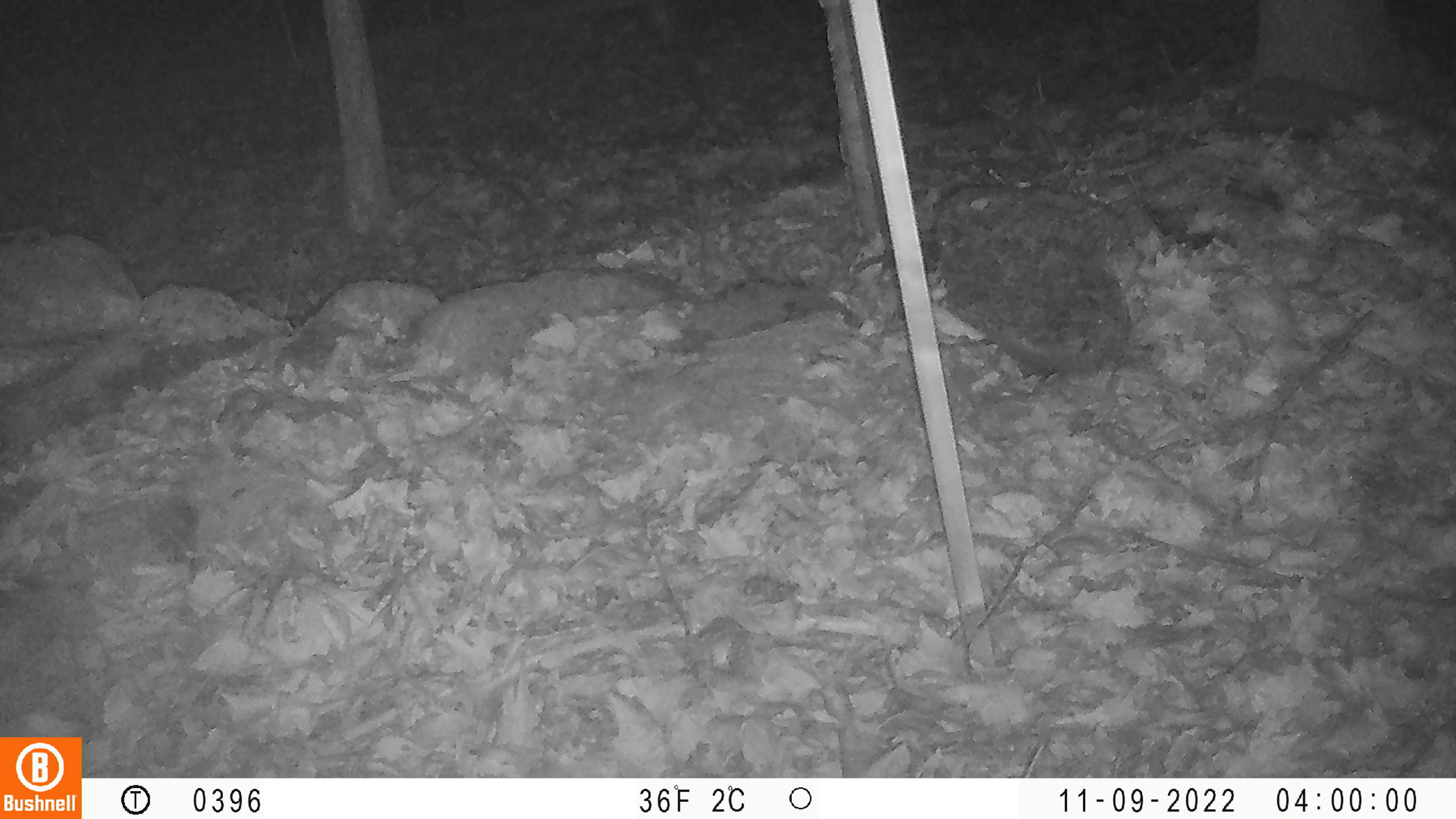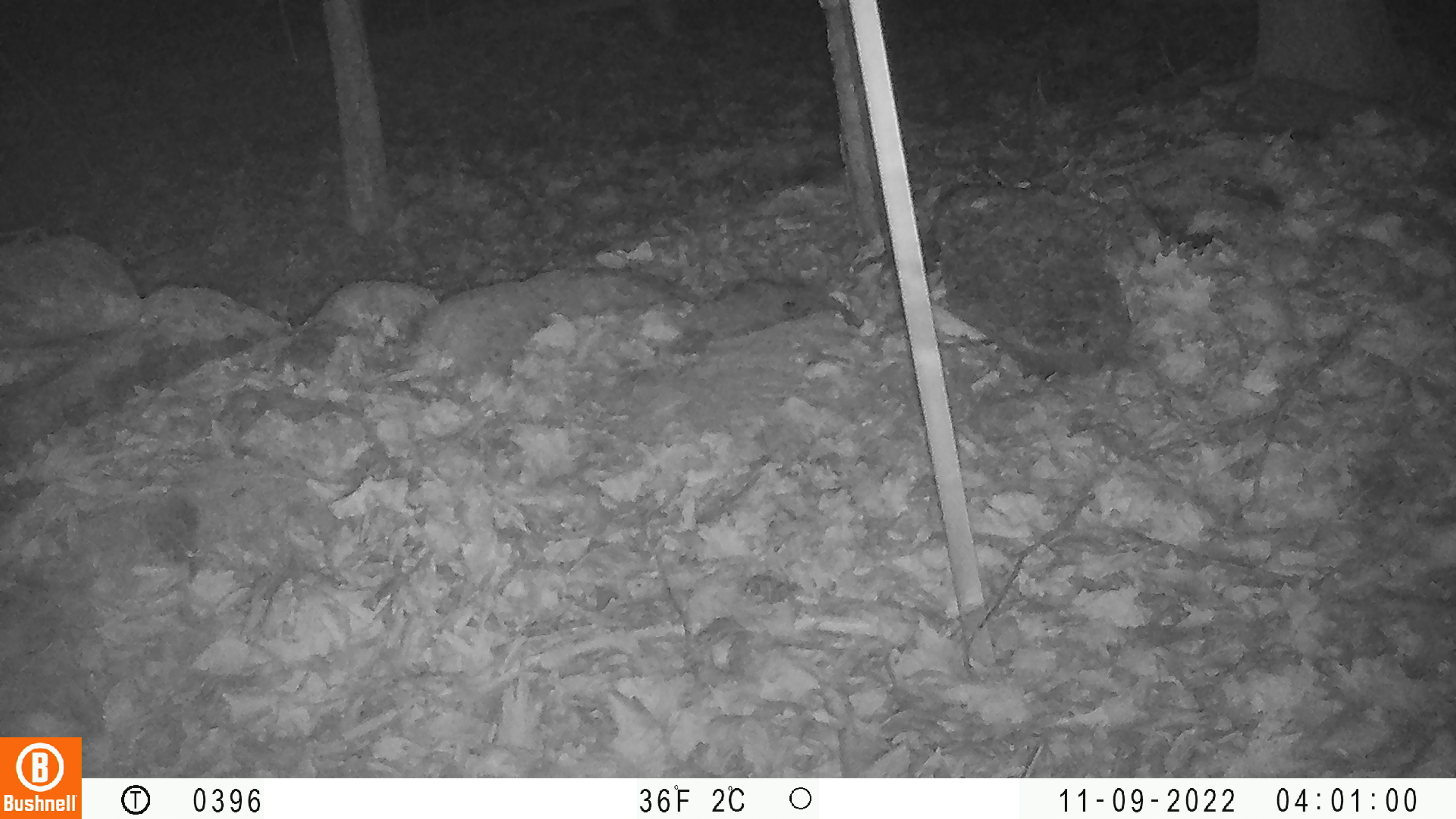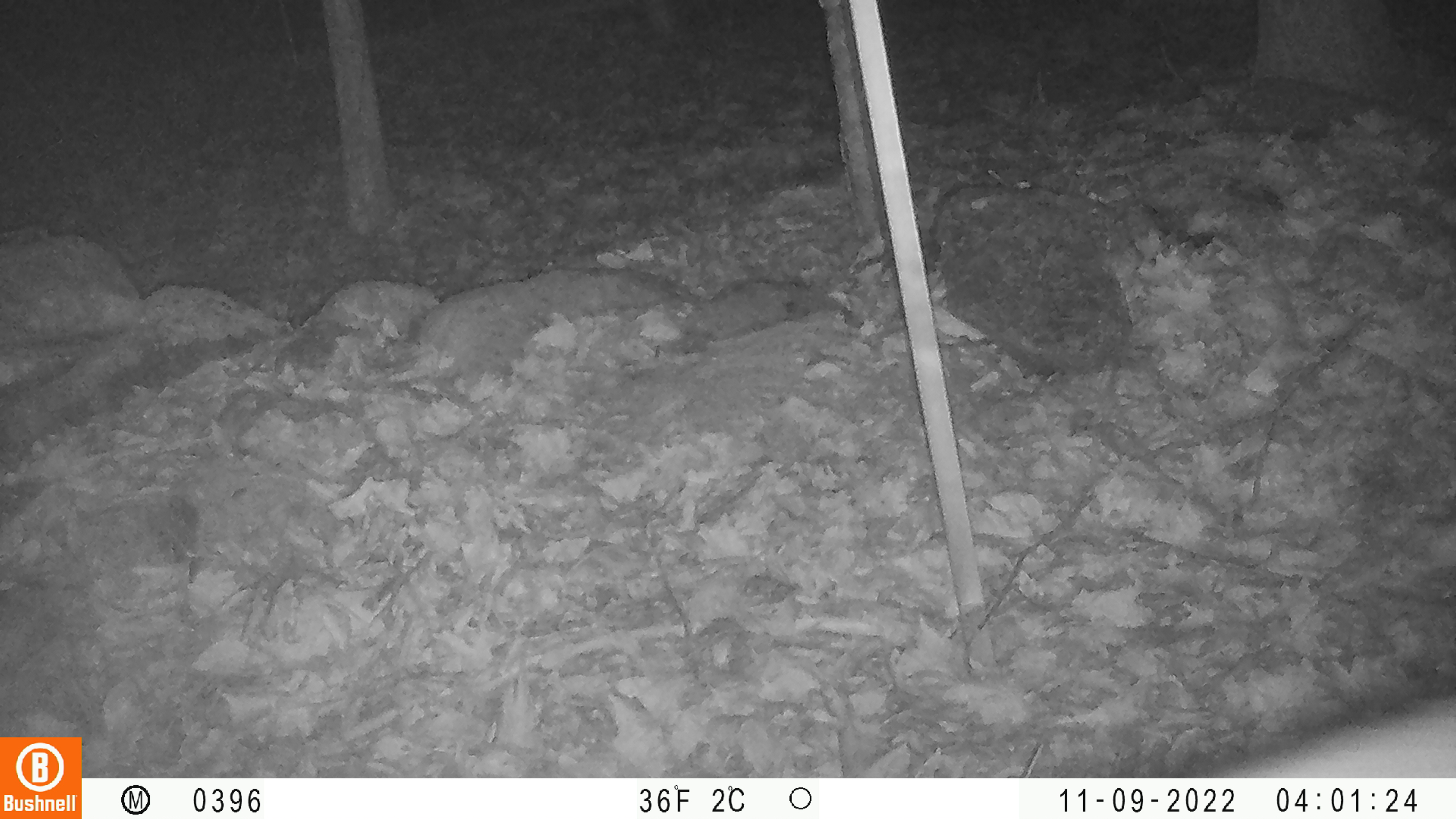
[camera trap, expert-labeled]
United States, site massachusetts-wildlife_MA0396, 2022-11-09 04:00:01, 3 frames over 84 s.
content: unidentified animal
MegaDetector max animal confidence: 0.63